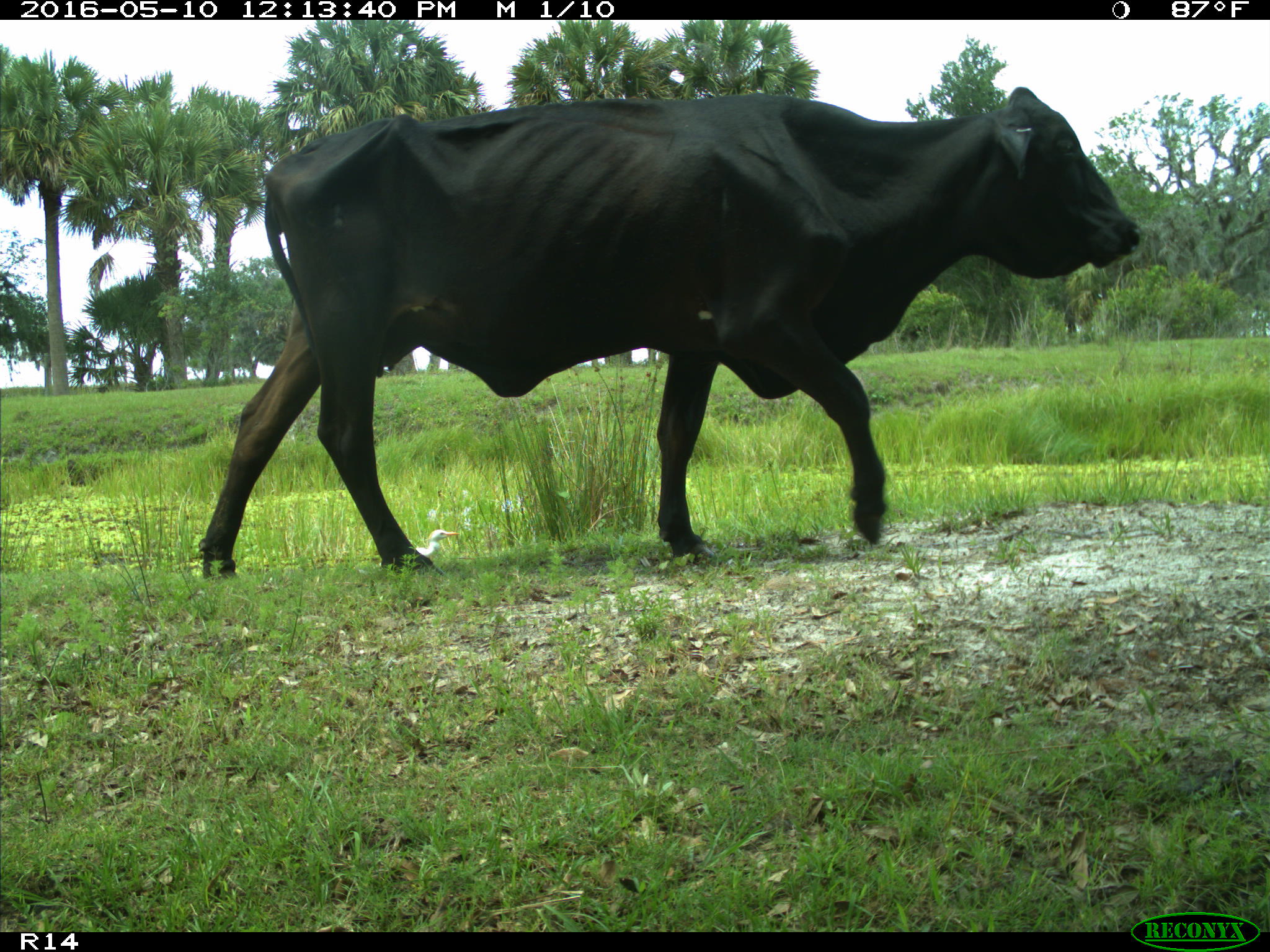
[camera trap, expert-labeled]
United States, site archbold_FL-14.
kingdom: Animalia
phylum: Chordata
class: Mammalia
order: Artiodactyla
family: Bovidae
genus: Bos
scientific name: Bos taurus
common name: domestic cow